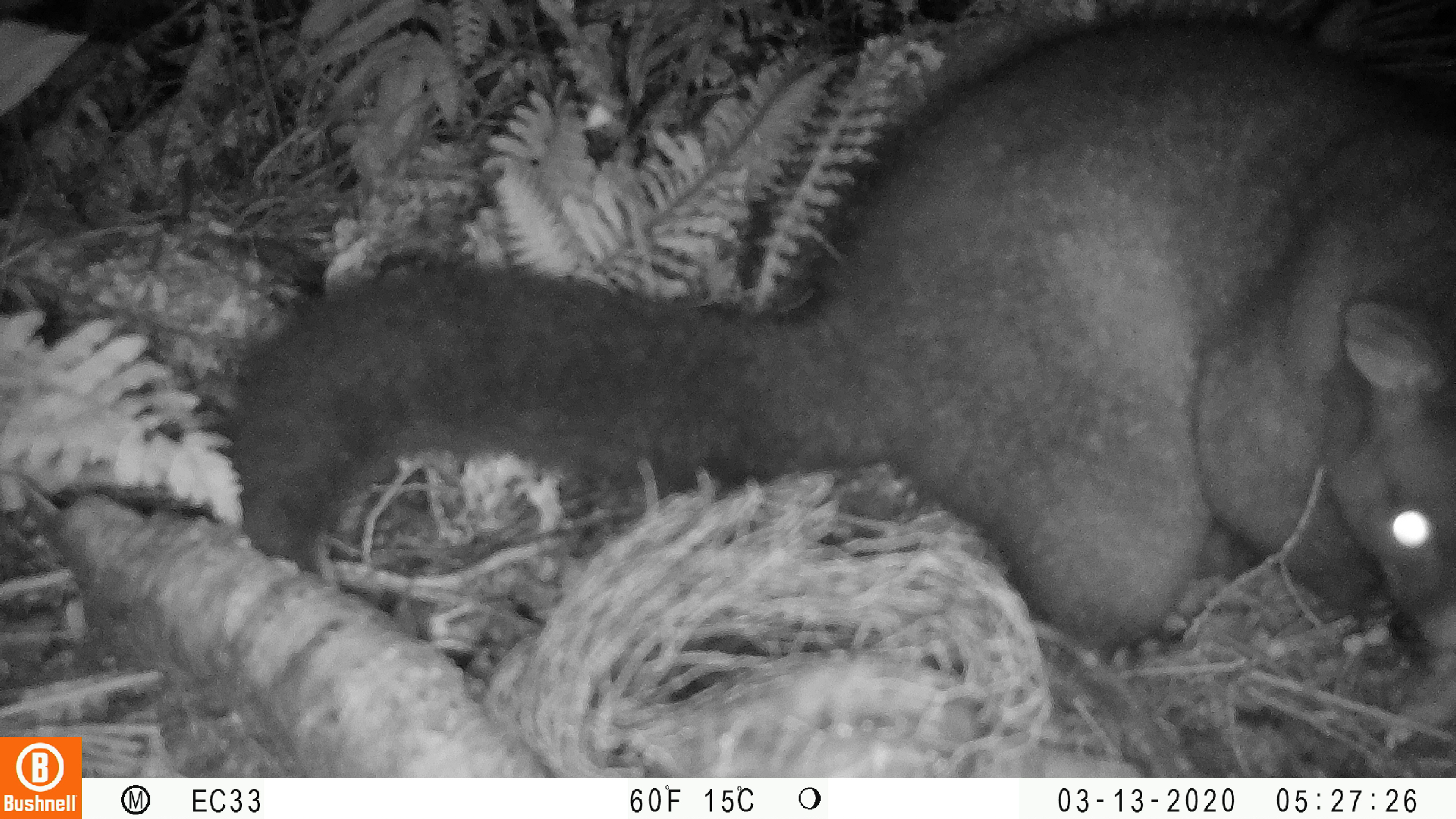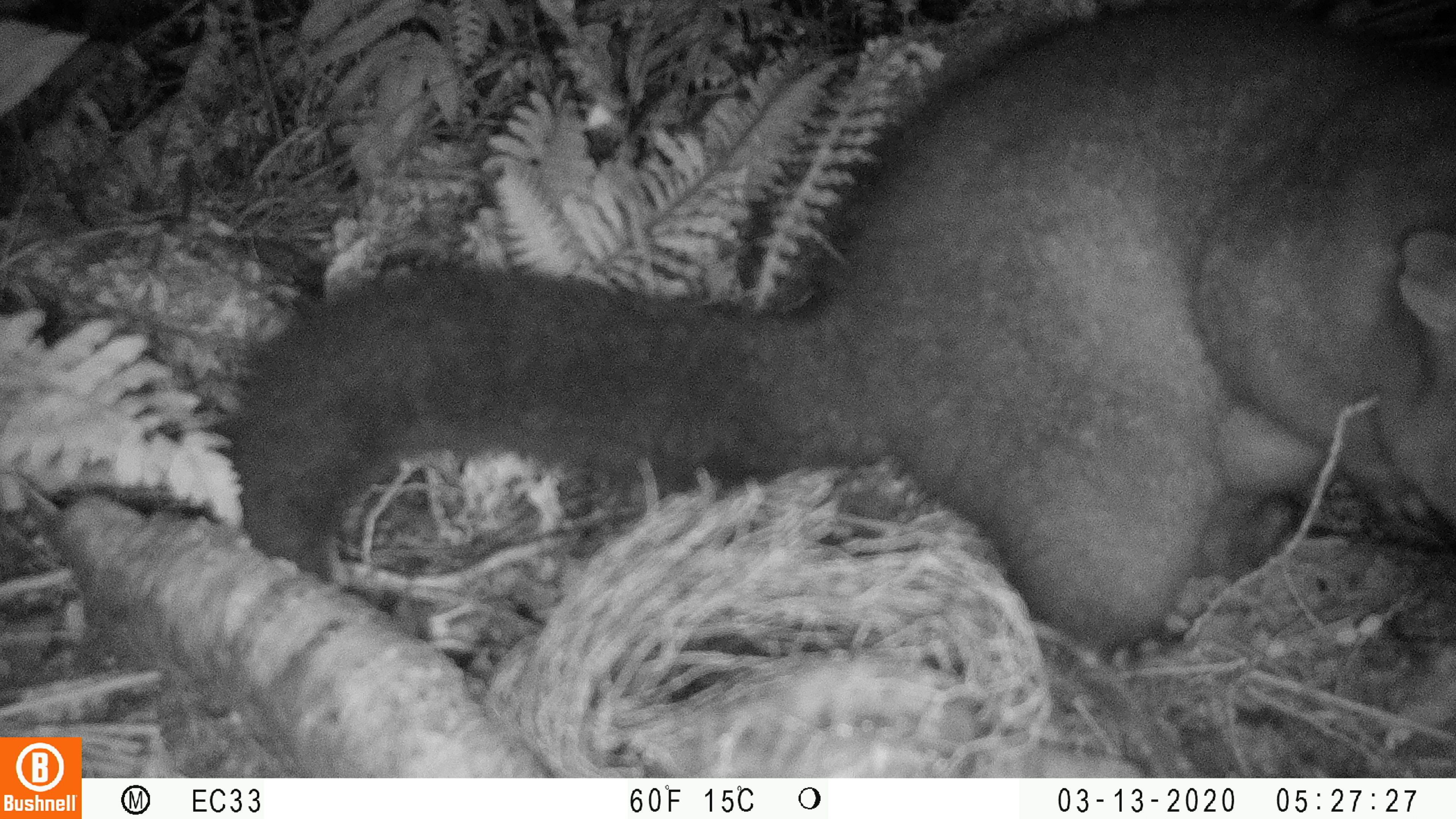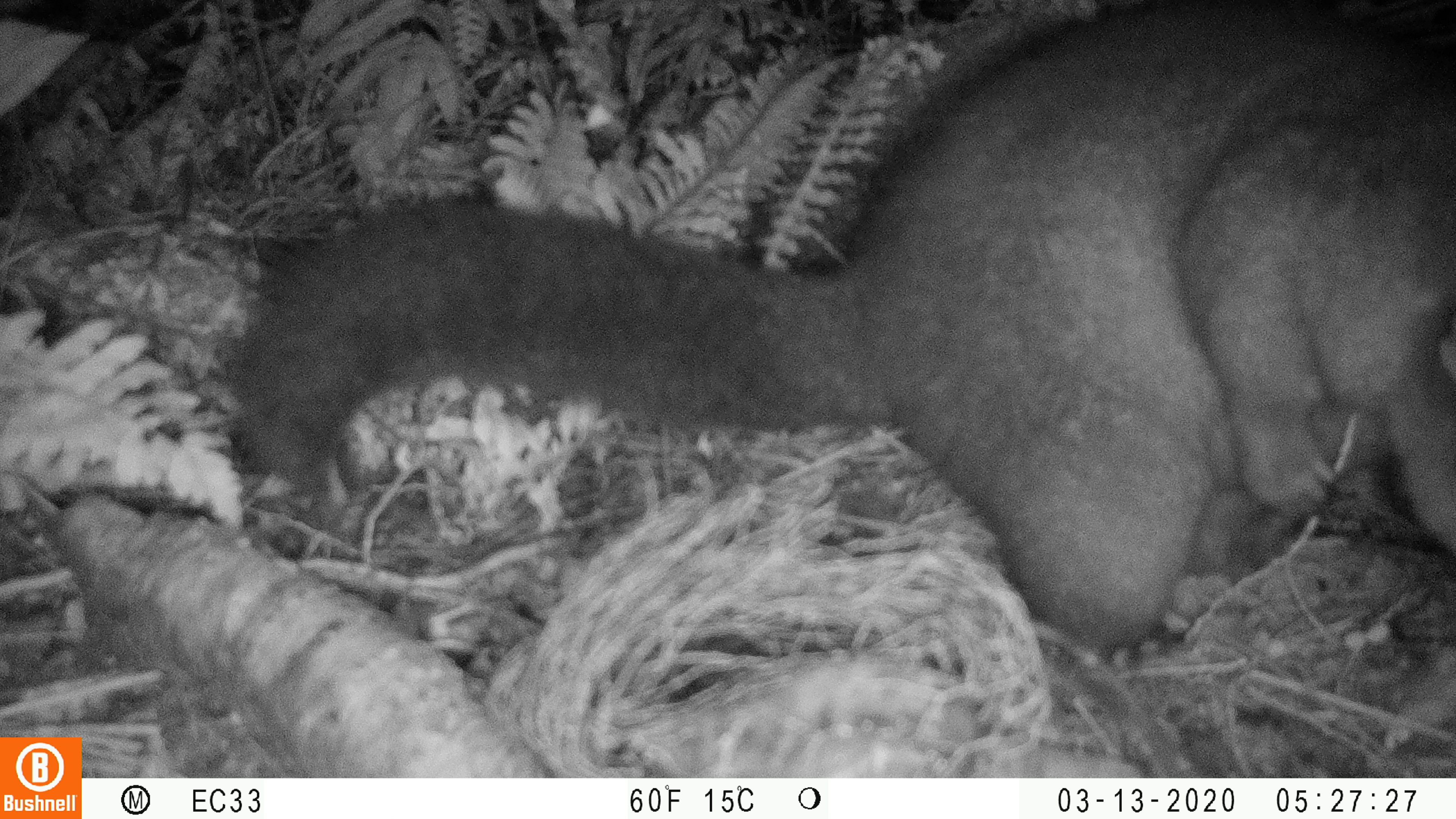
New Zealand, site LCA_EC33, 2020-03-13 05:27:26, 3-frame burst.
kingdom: Animalia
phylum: Chordata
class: Mammalia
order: Diprotodontia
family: Phalangeridae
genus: Trichosurus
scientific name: Trichosurus vulpecula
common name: common brushtail possum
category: possum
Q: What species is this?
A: Possum (common brushtail possum) (Trichosurus vulpecula).